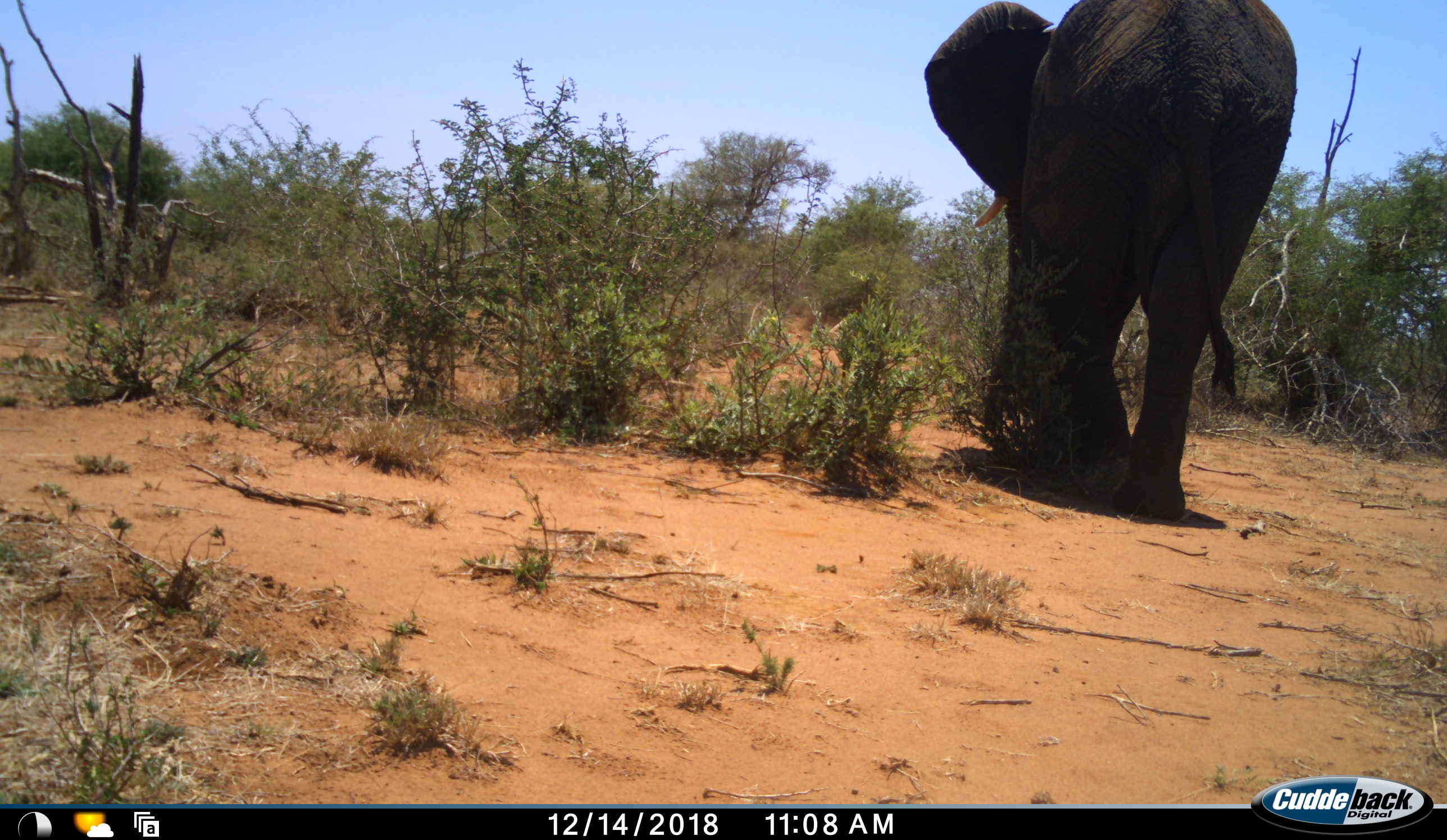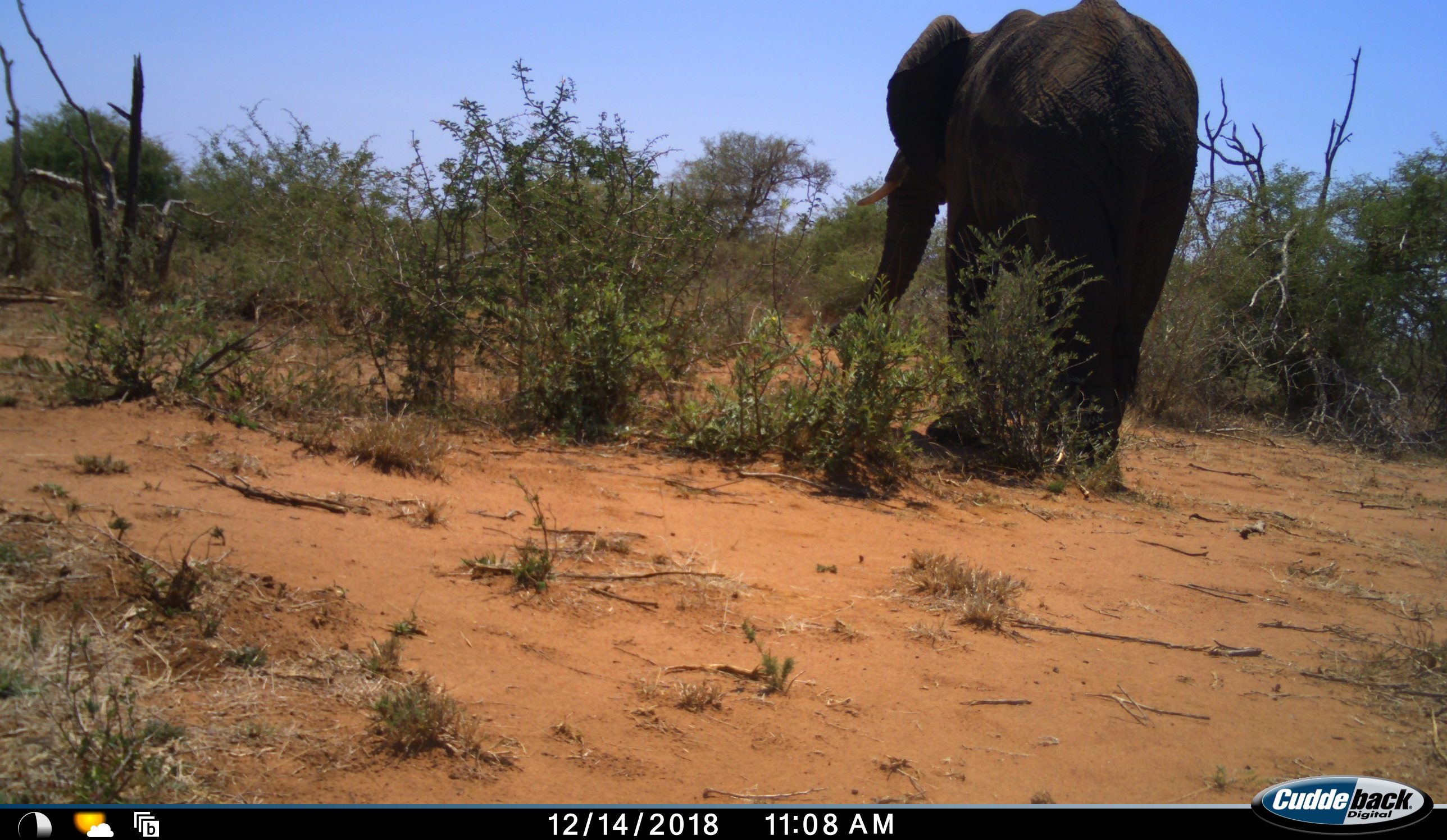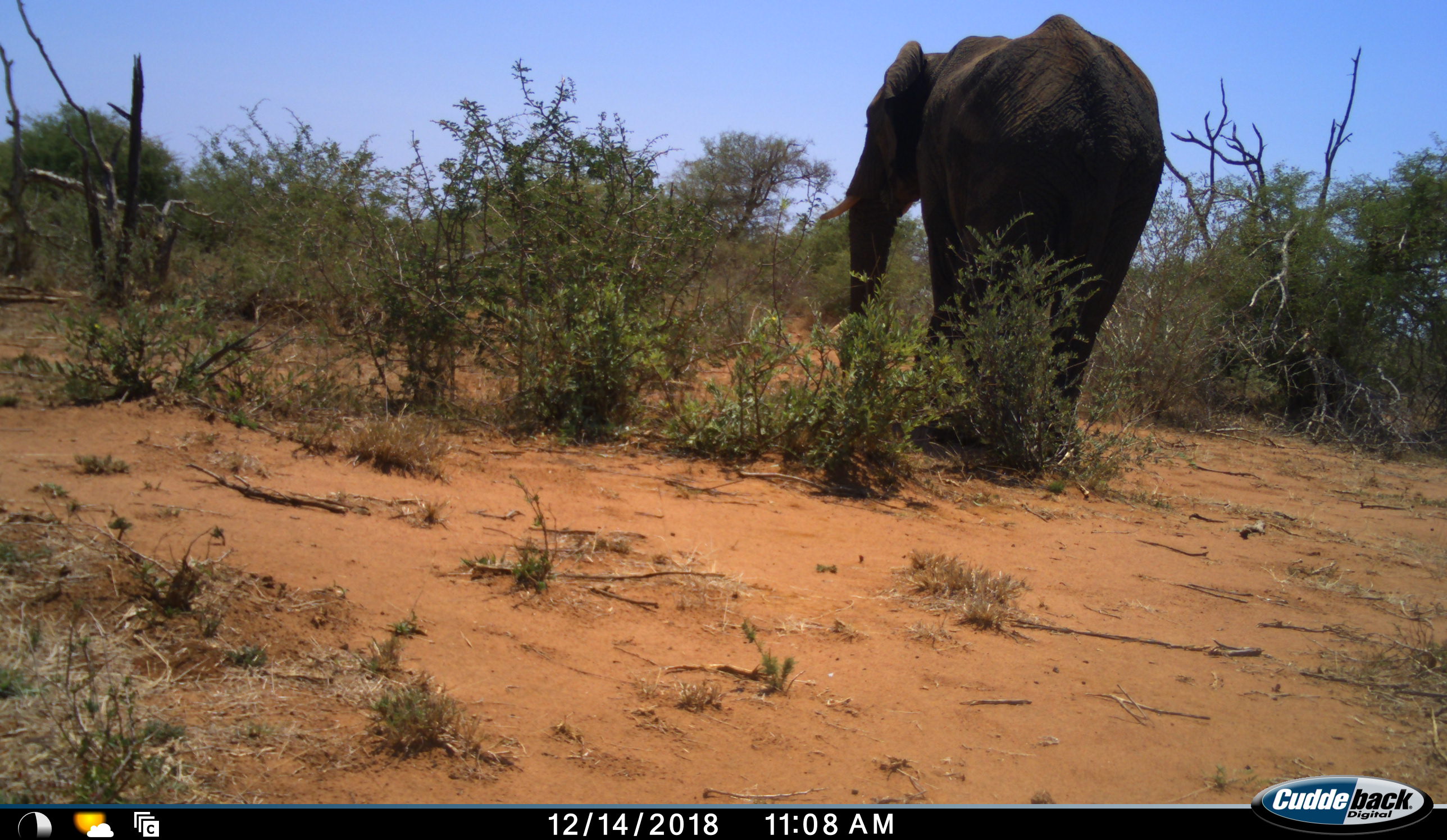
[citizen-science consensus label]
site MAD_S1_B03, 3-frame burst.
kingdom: Animalia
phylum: Chordata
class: Mammalia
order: Proboscidea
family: Elephantidae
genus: Loxodonta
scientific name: Loxodonta africana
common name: african bush elephant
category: elephant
Elephant (african bush elephant) (Loxodonta africana), count 1. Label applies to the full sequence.